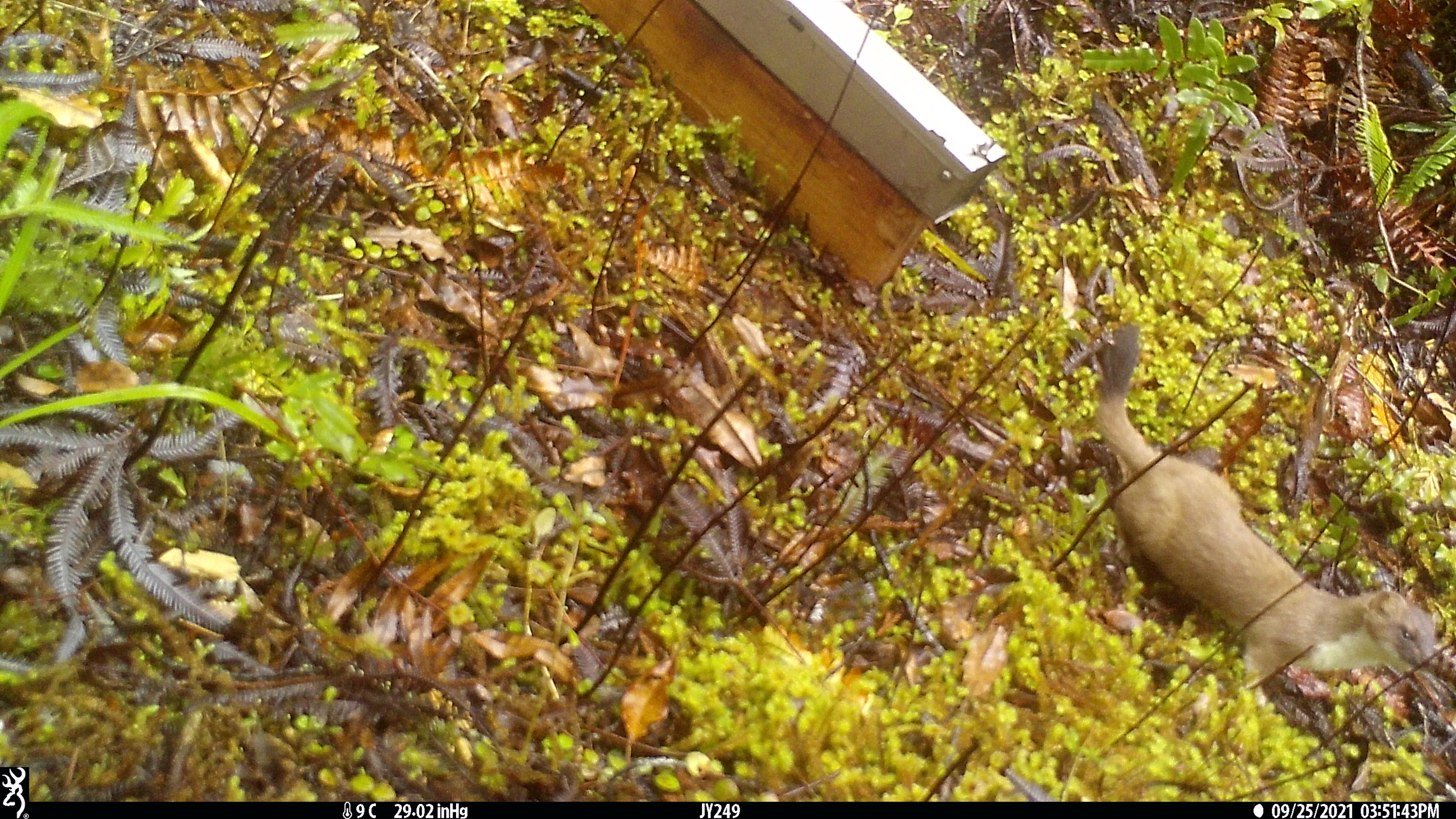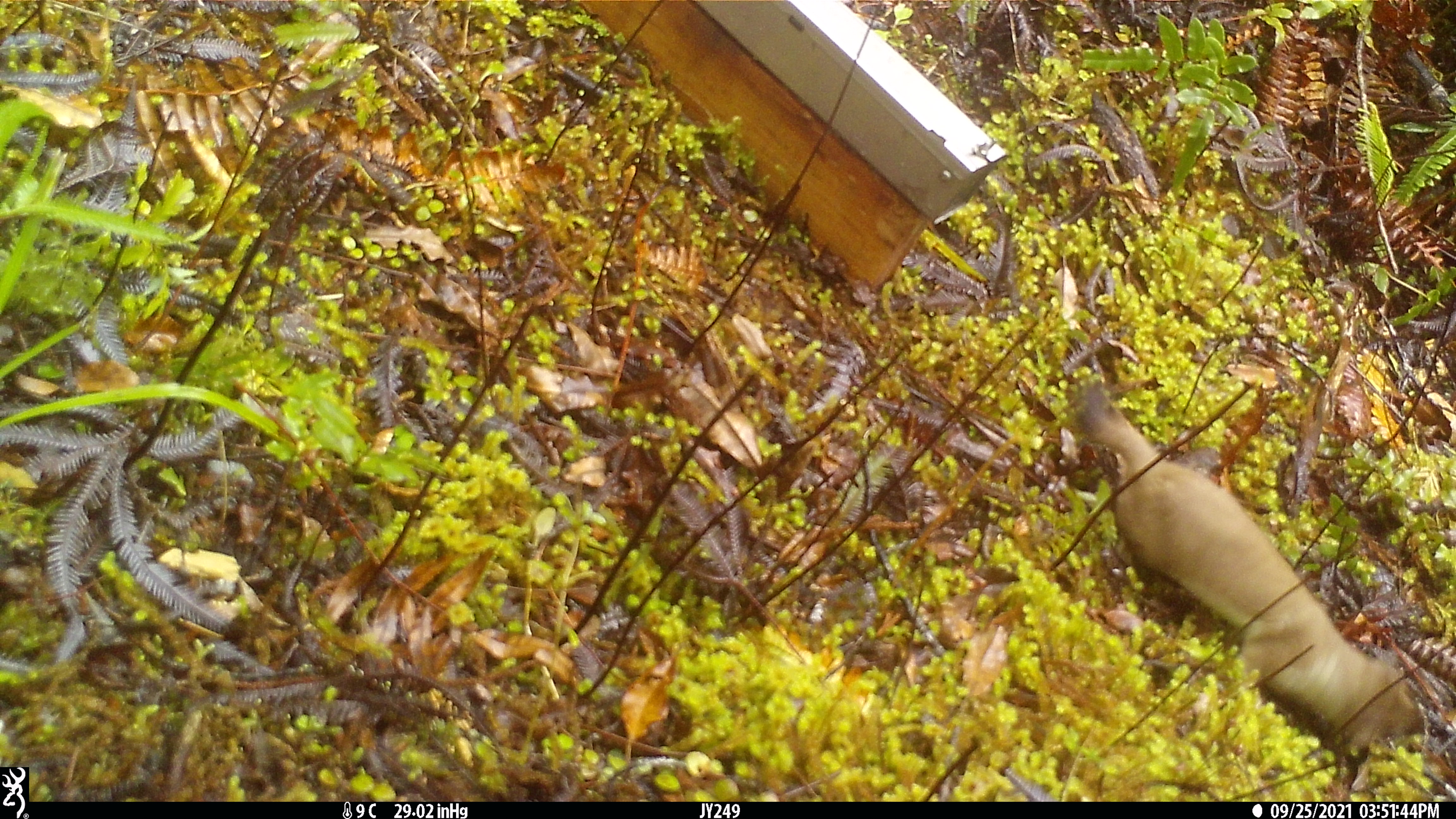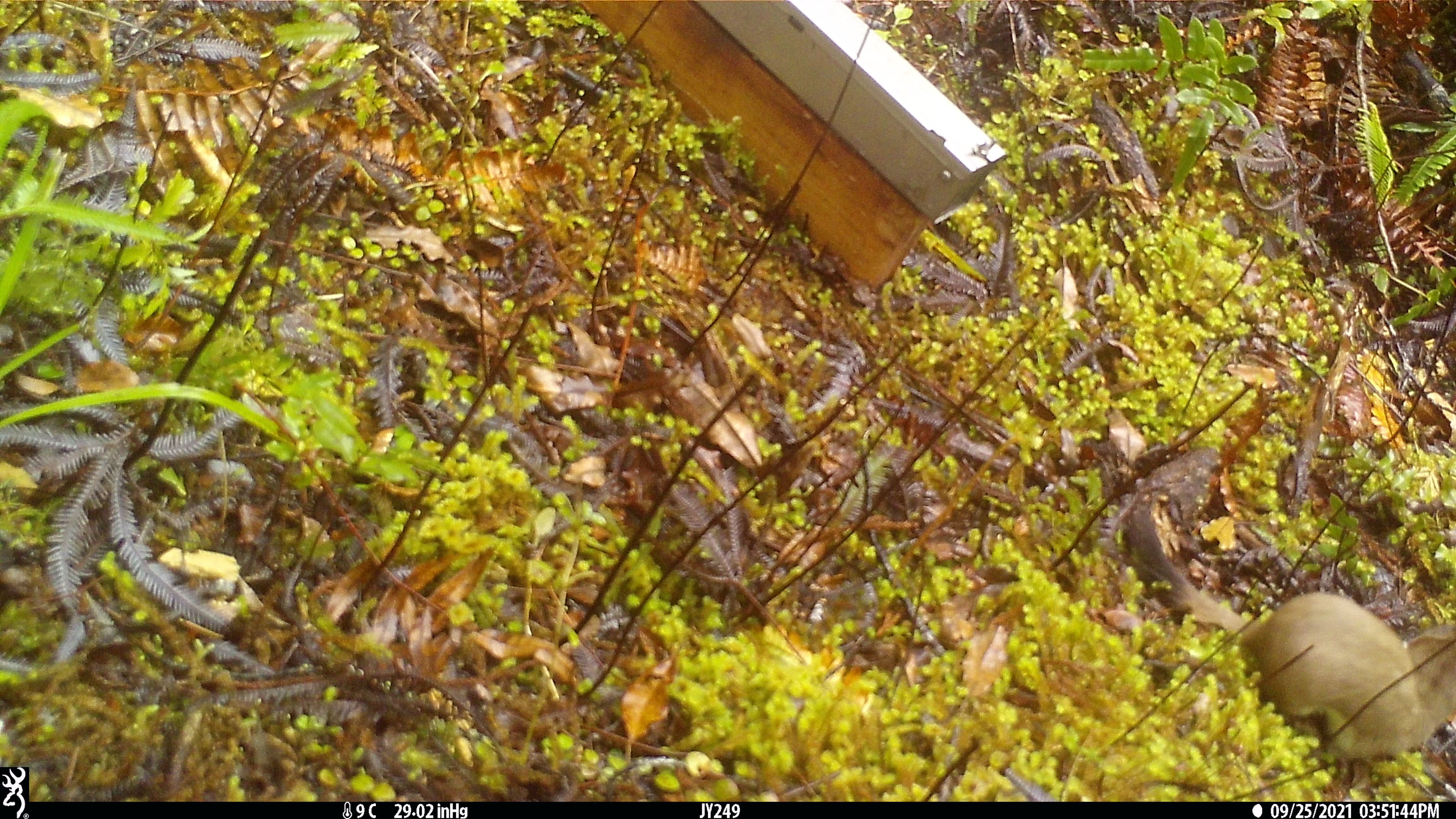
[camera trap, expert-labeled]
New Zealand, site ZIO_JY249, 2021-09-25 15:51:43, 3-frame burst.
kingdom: Animalia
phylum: Chordata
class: Mammalia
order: Carnivora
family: Mustelidae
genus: Mustela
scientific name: Mustela erminea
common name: stoat